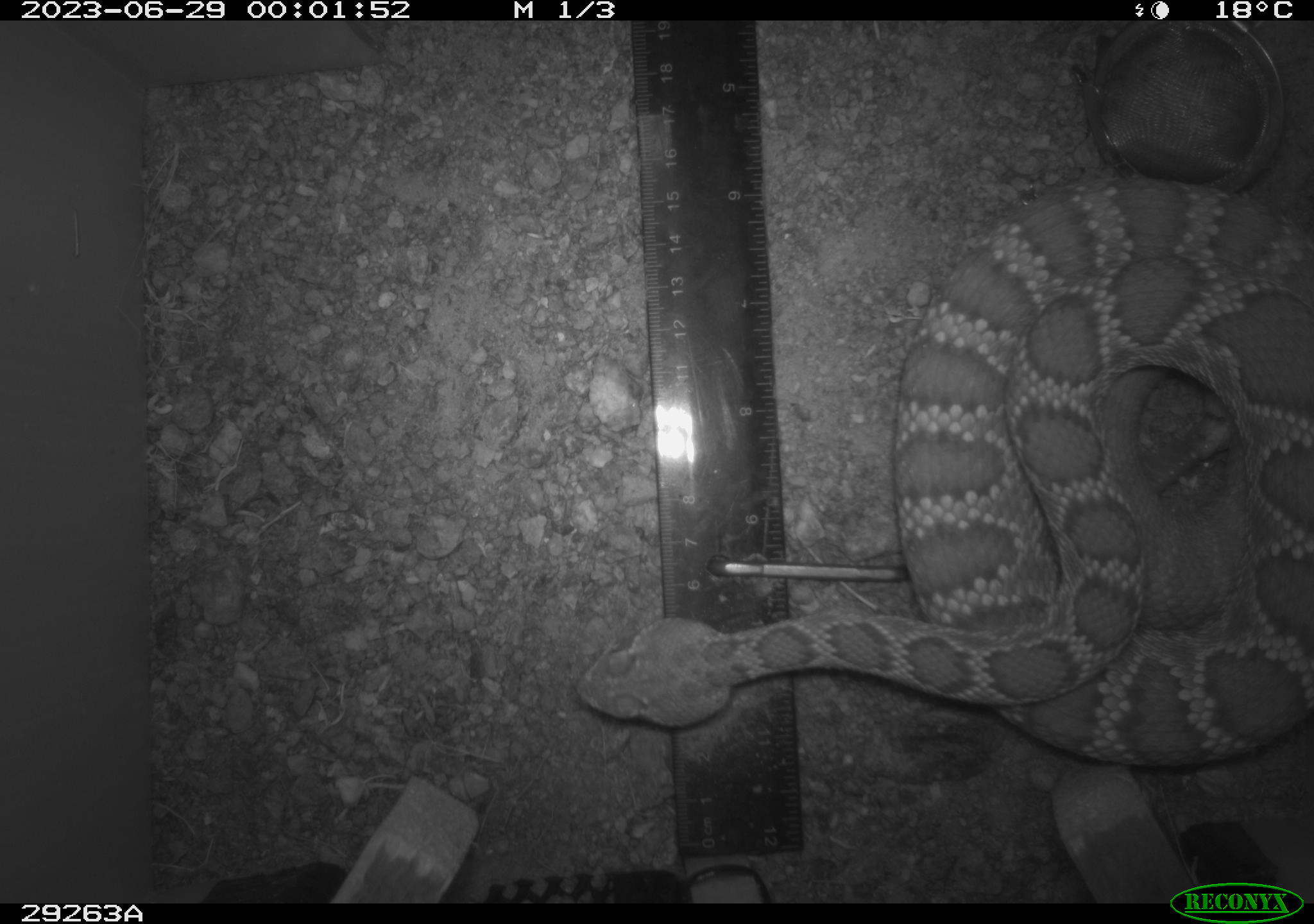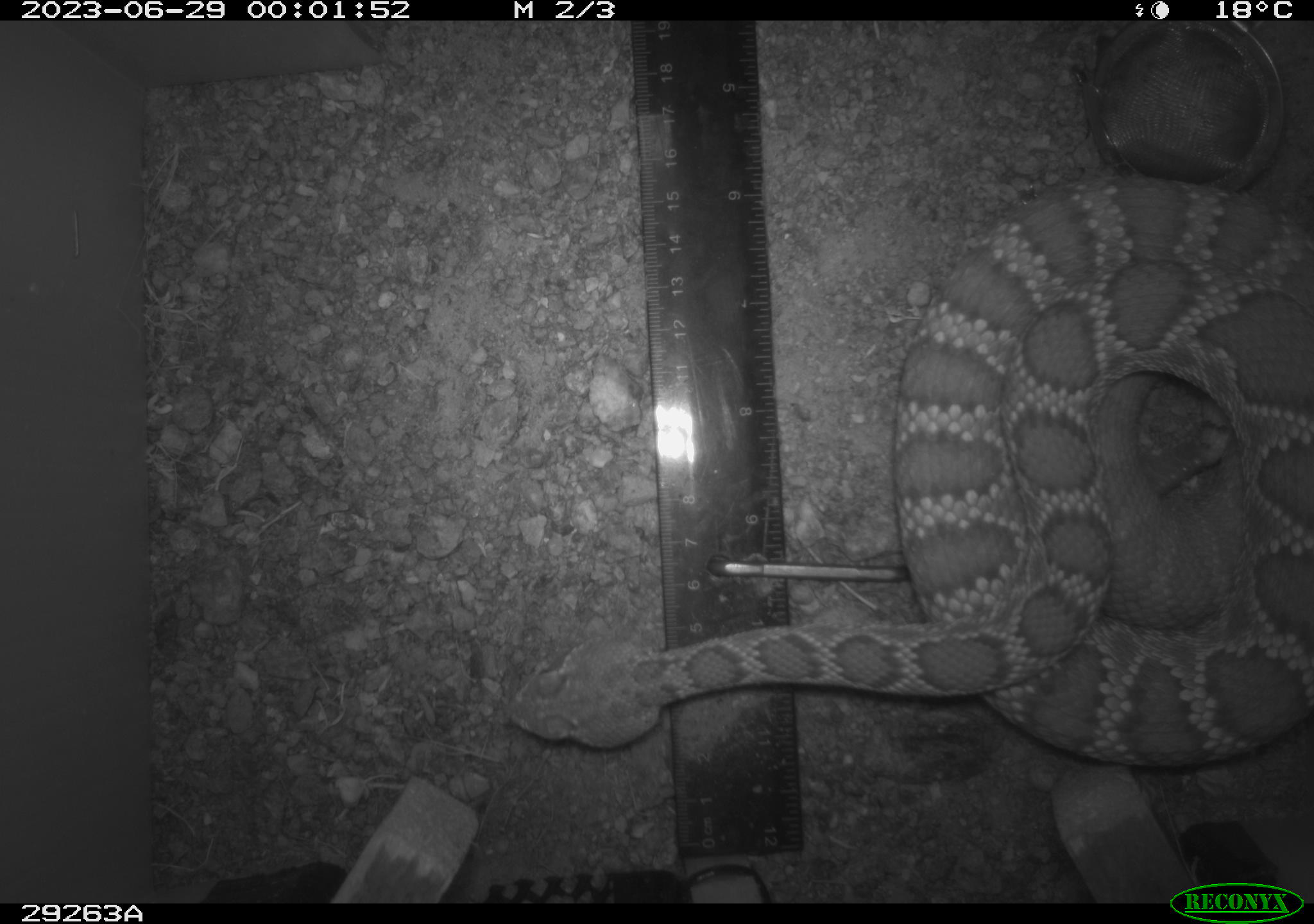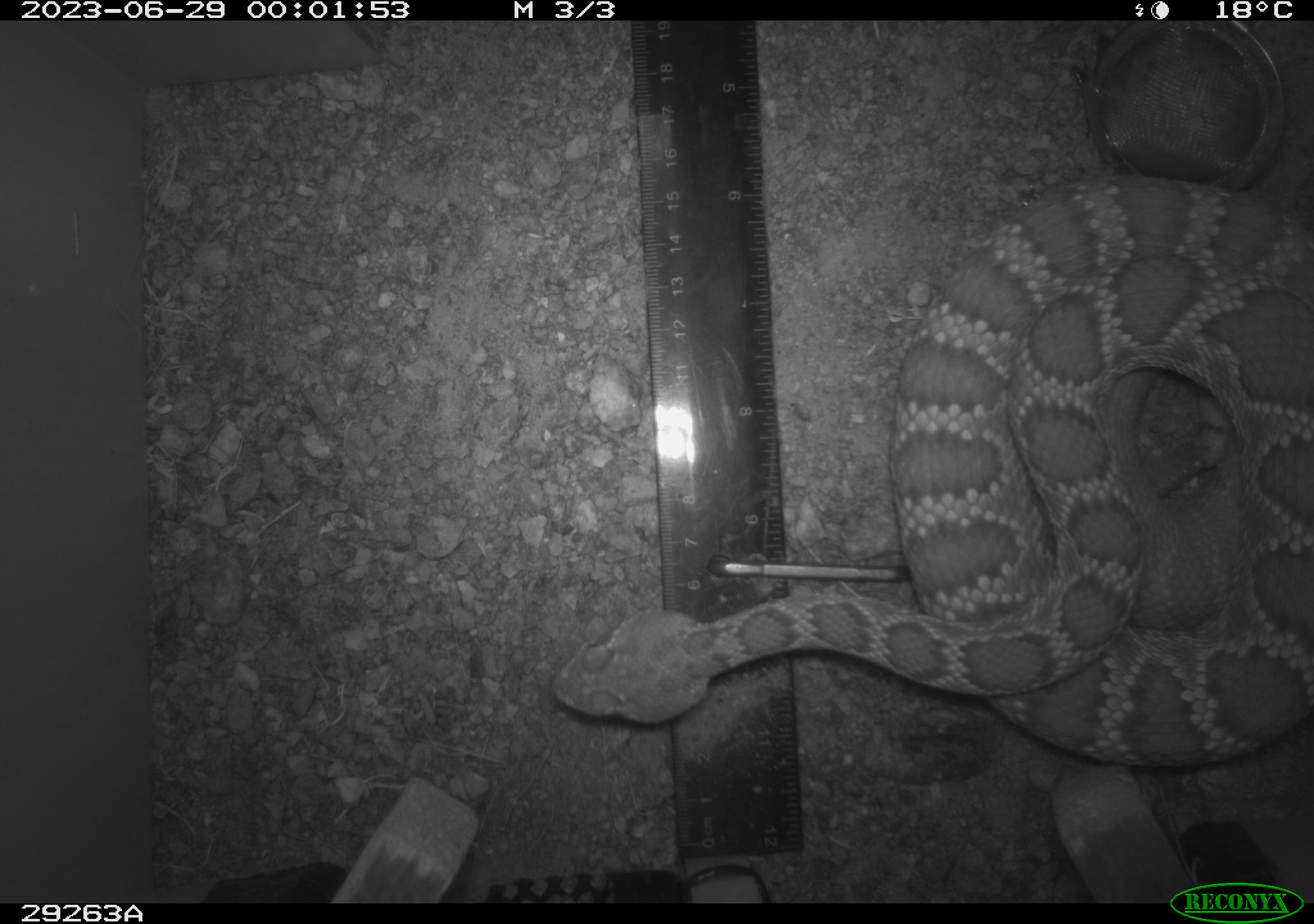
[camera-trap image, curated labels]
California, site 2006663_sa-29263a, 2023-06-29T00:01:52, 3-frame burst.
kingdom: Animalia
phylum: Chordata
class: Reptilia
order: Squamata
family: Viperidae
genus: Crotalus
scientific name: Crotalus scutulatus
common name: mojave rattlesnake